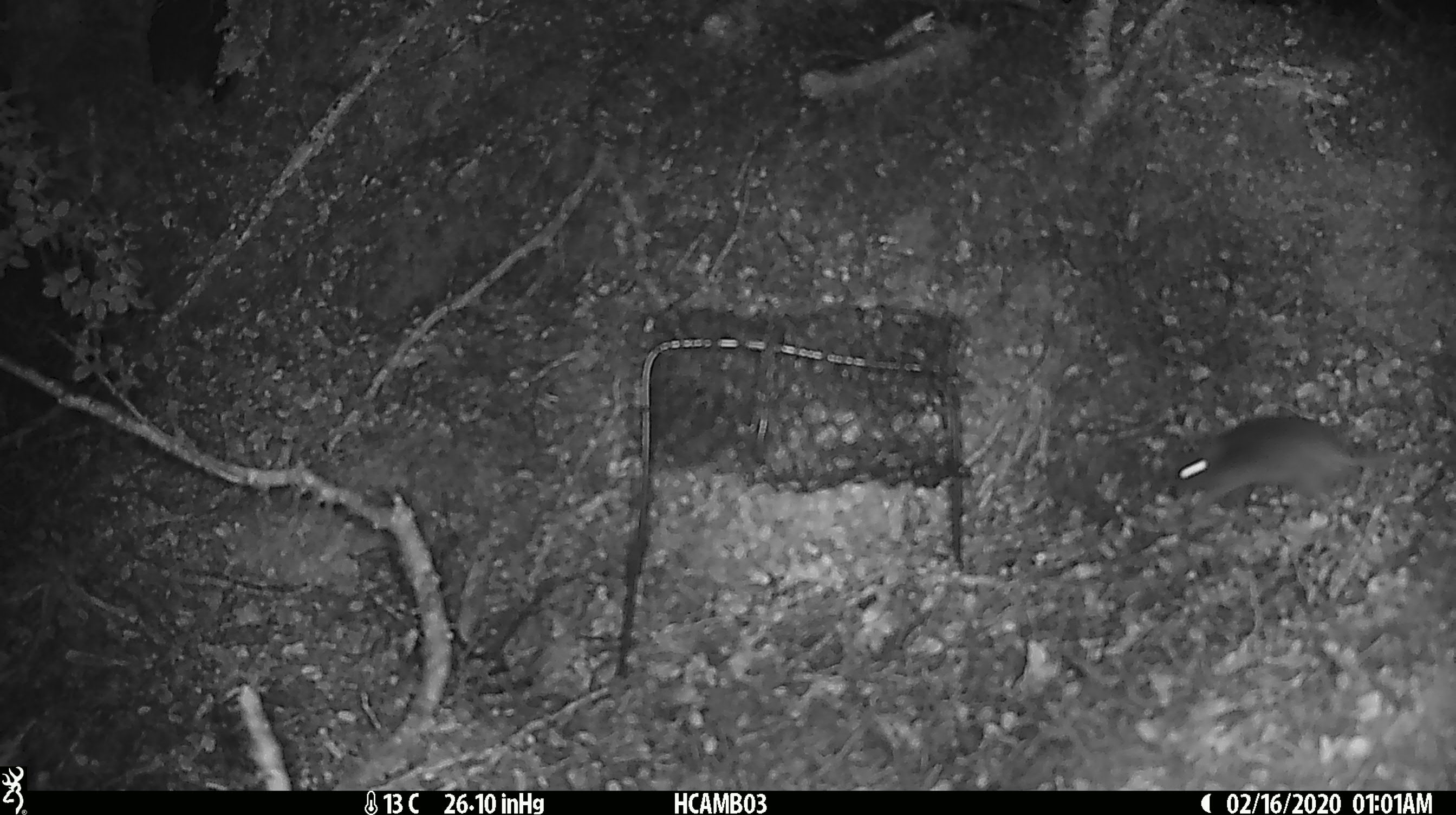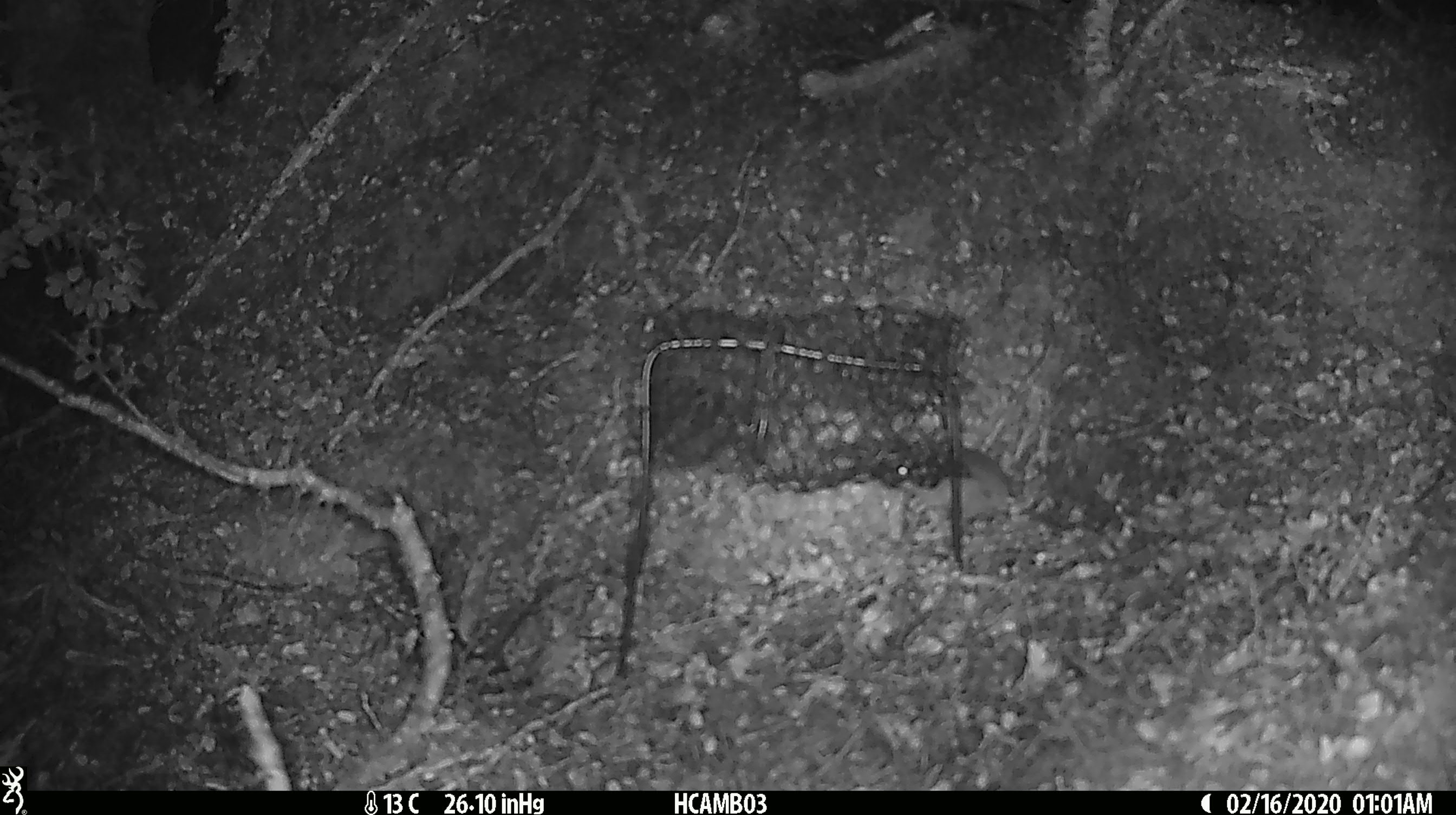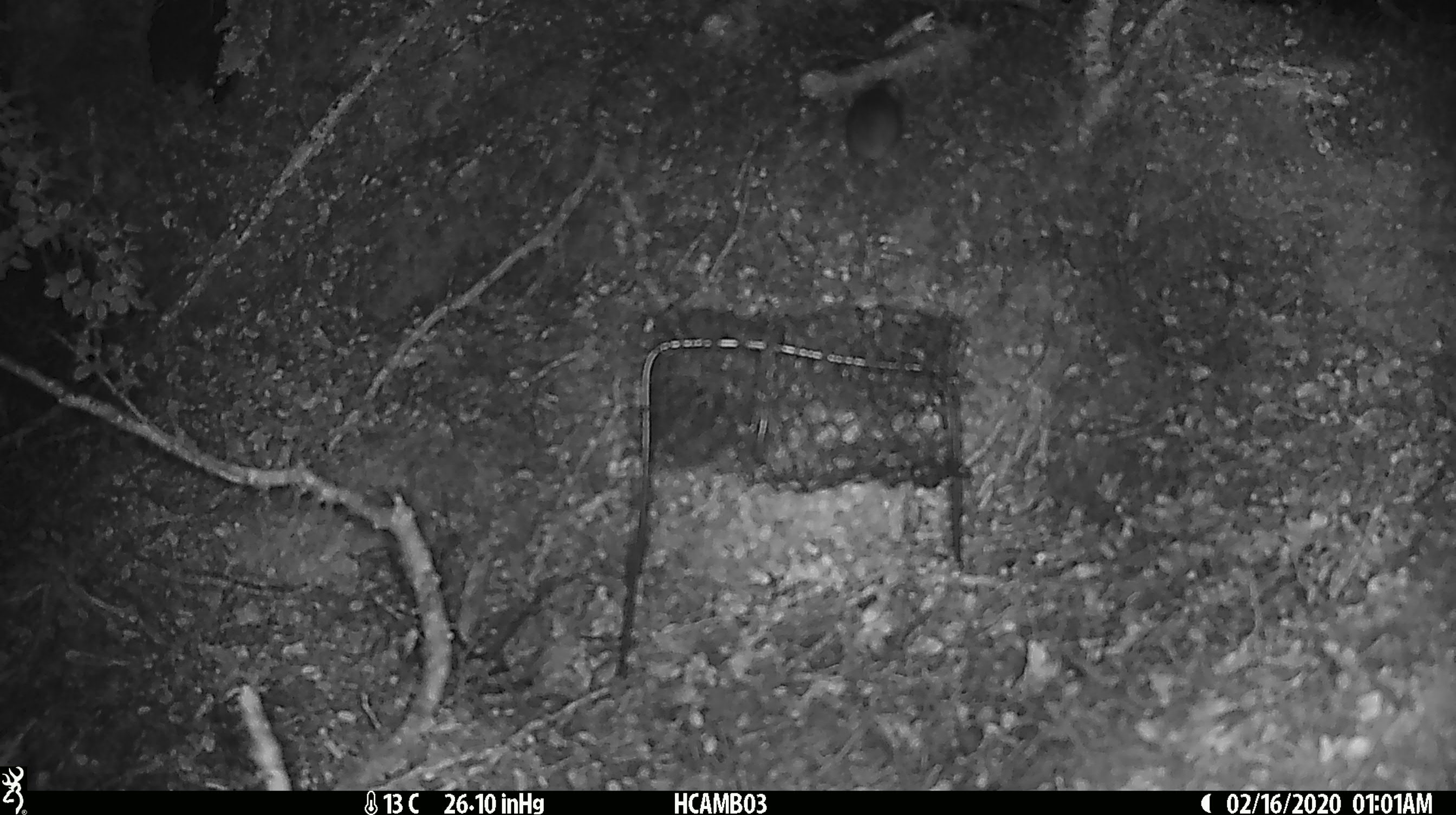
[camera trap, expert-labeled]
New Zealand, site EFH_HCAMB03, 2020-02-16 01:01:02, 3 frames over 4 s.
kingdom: Animalia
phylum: Chordata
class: Mammalia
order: Rodentia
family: Muridae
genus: Mus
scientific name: Mus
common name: mouse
Mouse (Mus).